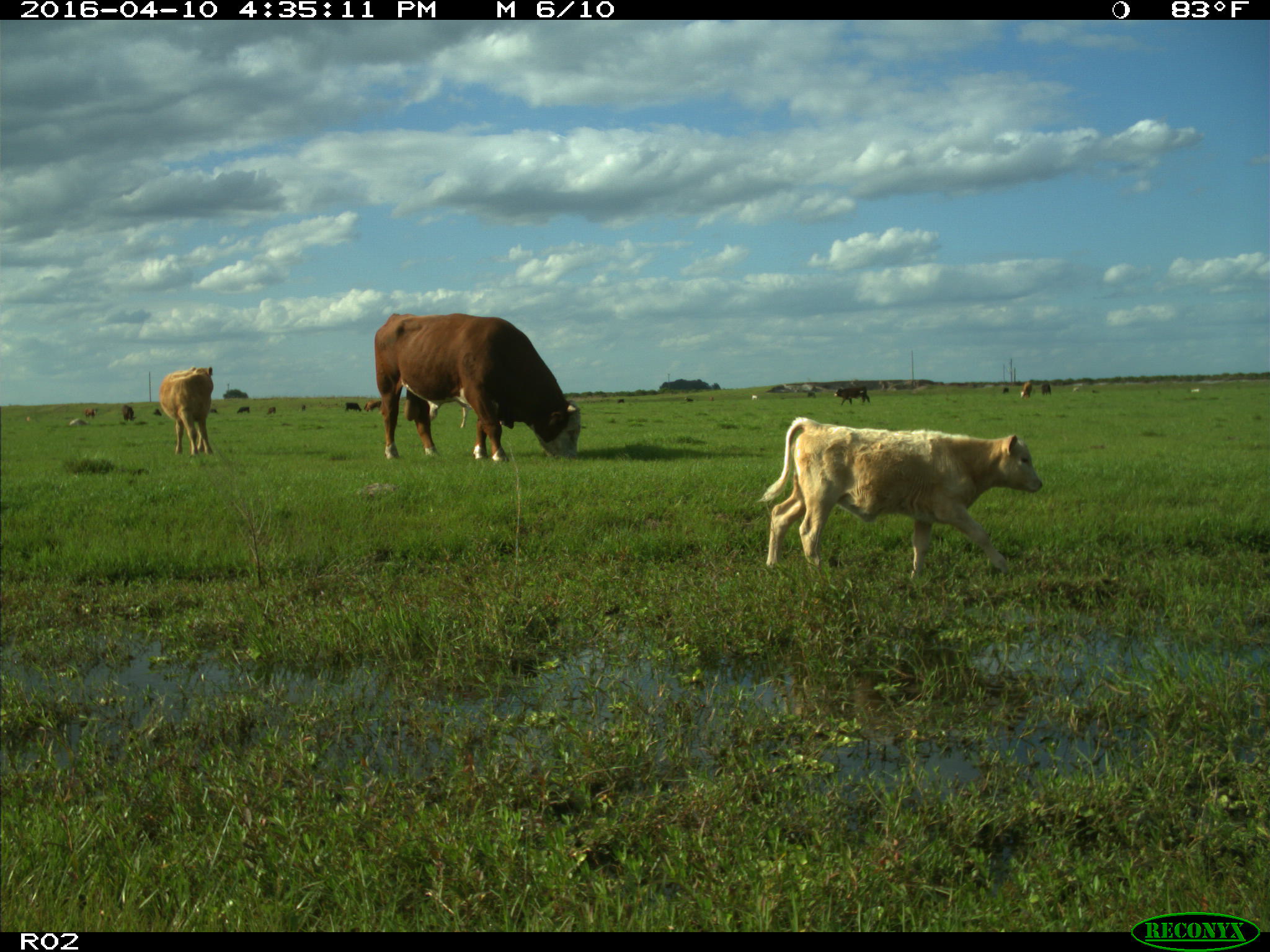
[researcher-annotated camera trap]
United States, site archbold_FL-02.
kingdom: Animalia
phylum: Chordata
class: Mammalia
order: Artiodactyla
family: Bovidae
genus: Bos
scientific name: Bos taurus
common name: domestic cow